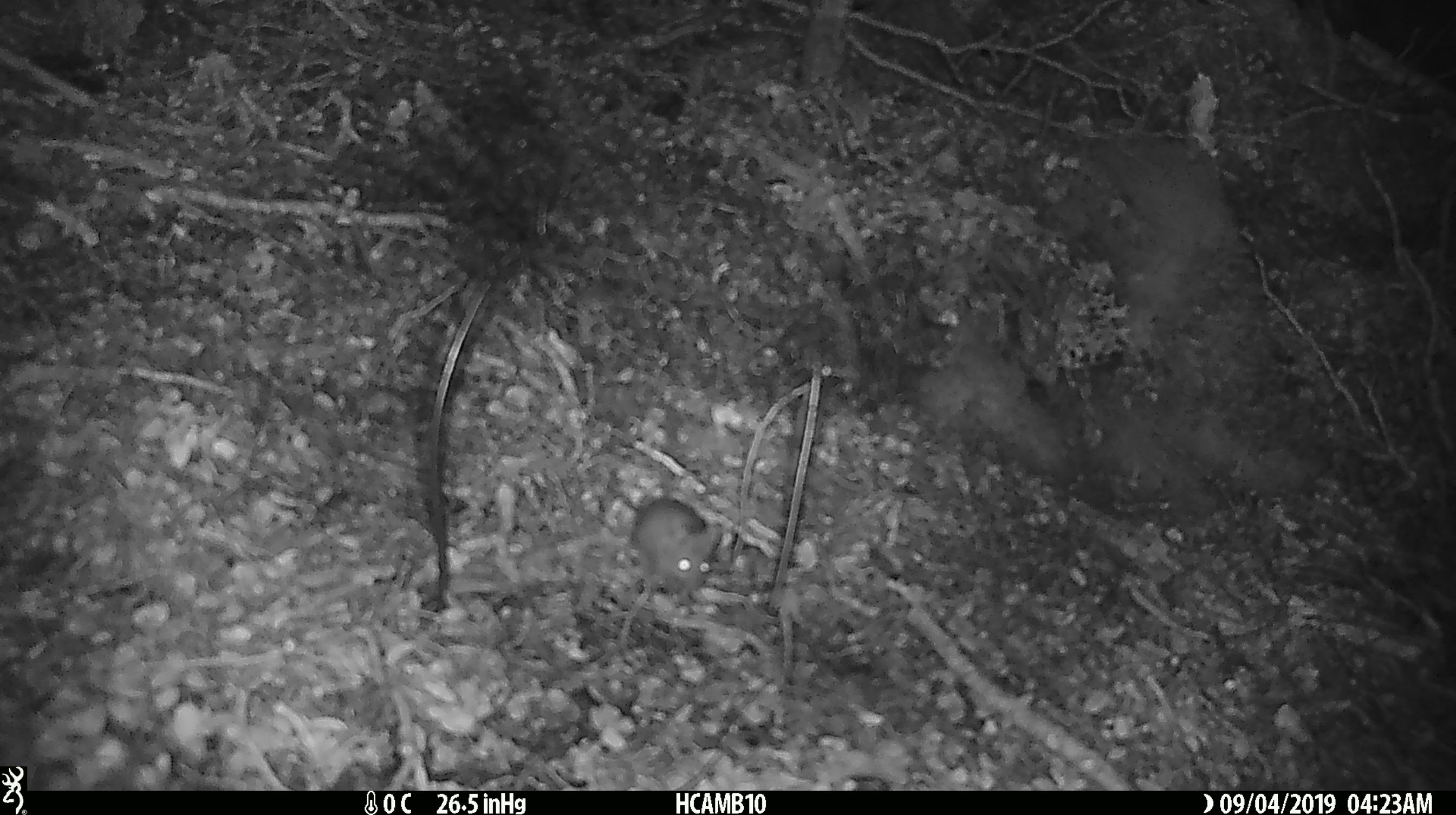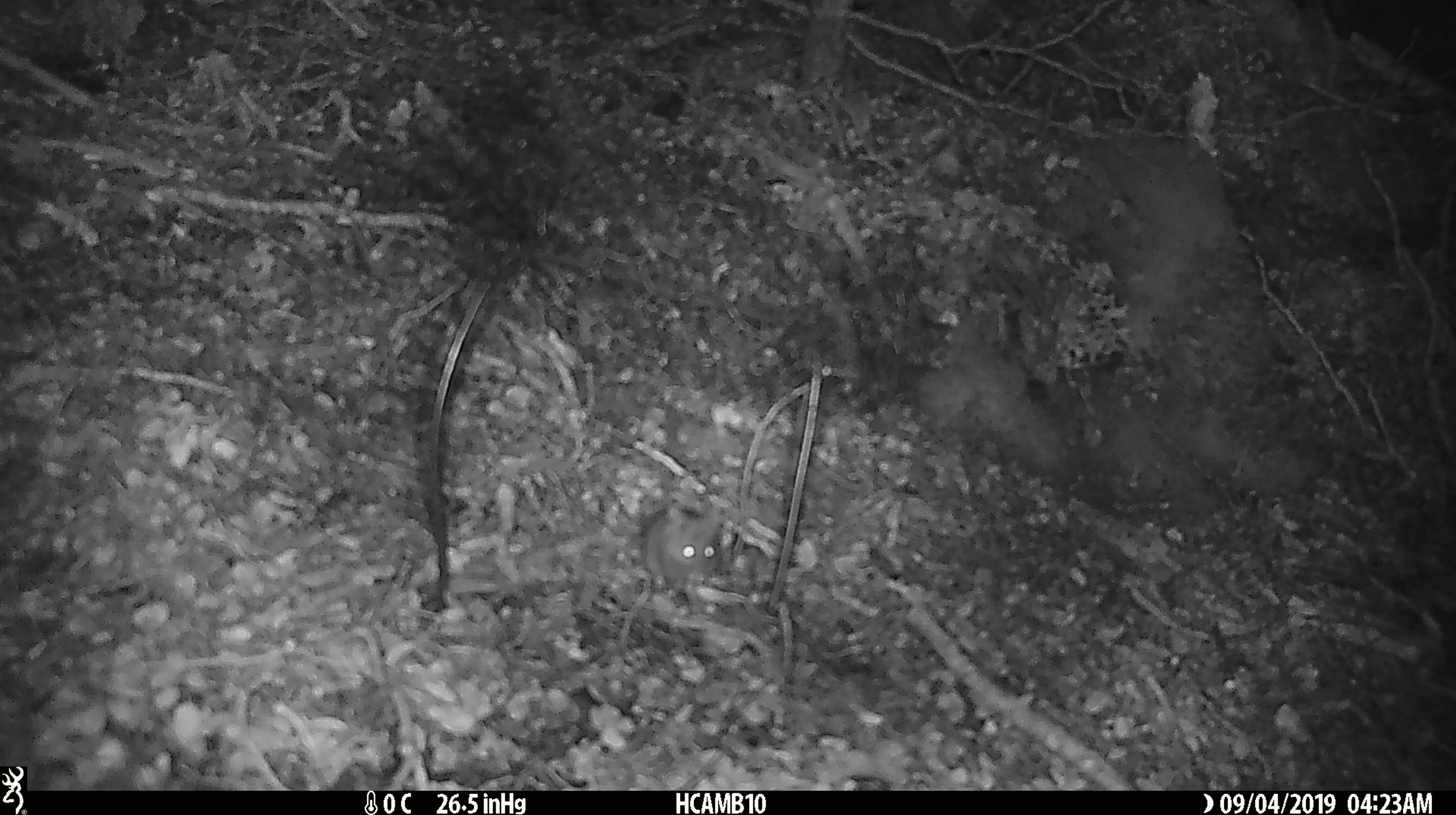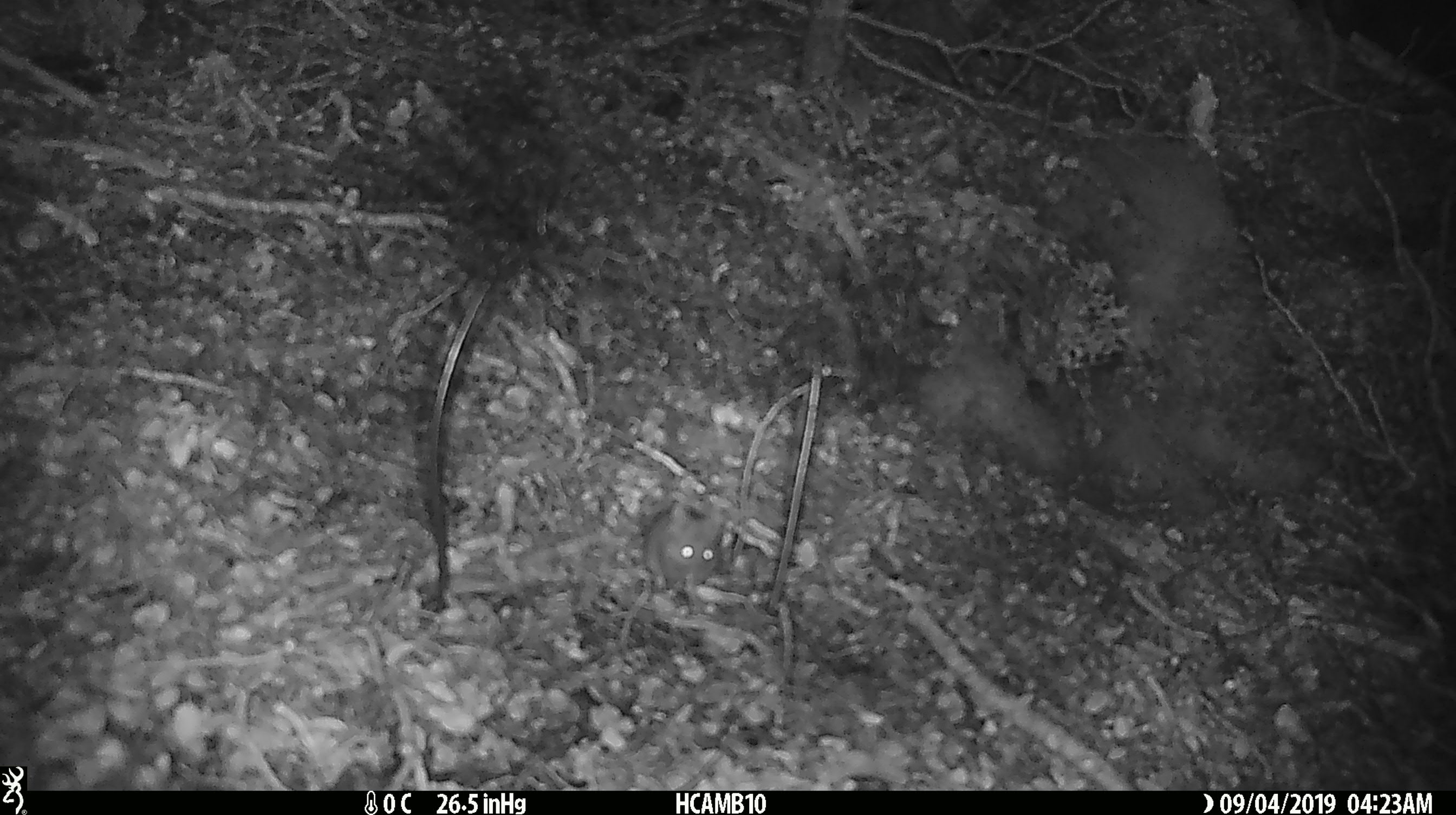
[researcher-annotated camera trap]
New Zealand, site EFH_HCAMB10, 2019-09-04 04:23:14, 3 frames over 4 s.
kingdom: Animalia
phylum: Chordata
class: Mammalia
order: Rodentia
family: Muridae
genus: Mus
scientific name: Mus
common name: mouse